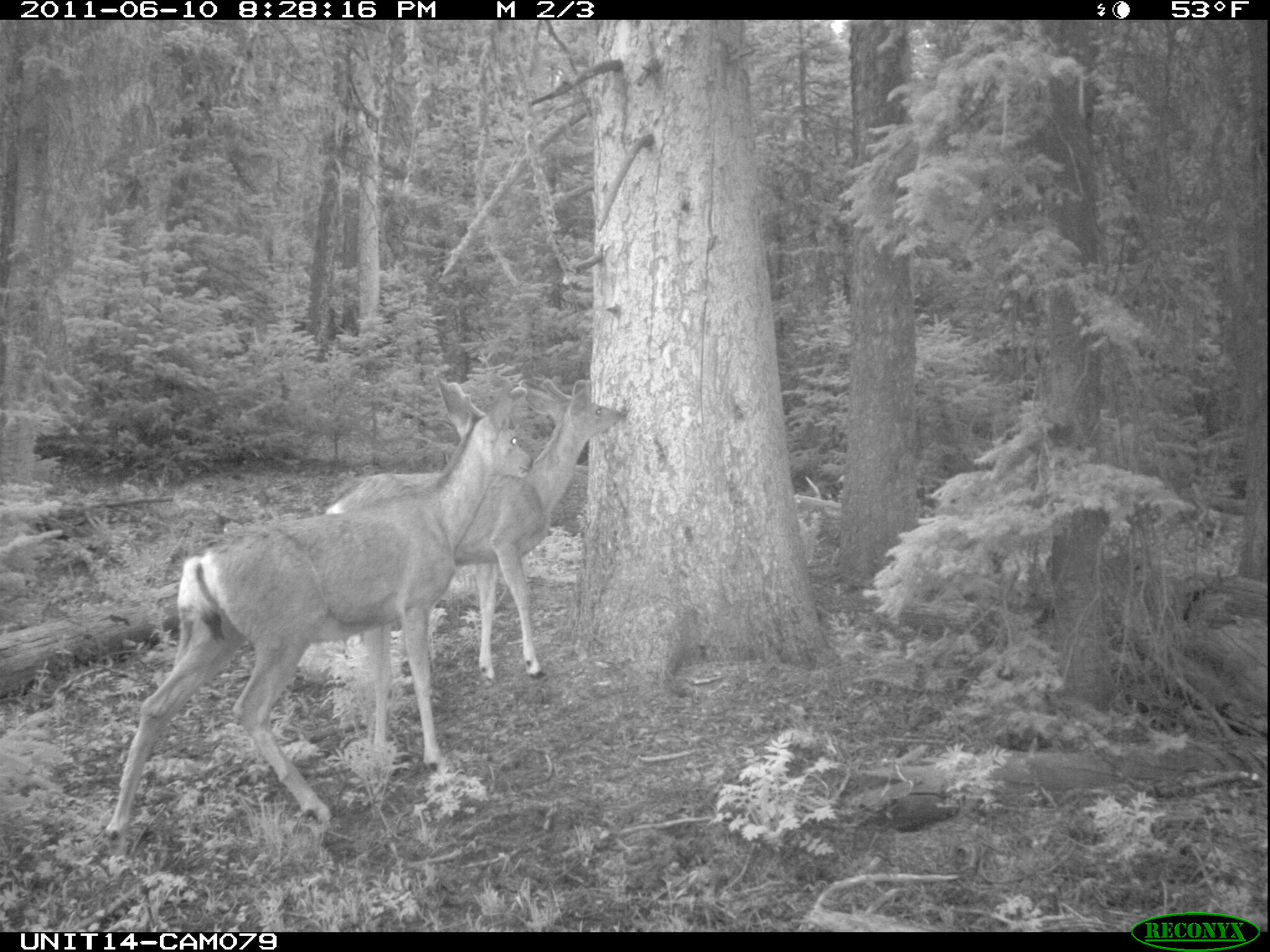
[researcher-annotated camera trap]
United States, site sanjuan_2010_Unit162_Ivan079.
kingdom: Animalia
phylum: Chordata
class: Mammalia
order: Artiodactyla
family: Cervidae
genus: Odocoileus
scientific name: Odocoileus hemionus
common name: mule deer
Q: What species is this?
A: Odocoileus hemionus (mule deer).